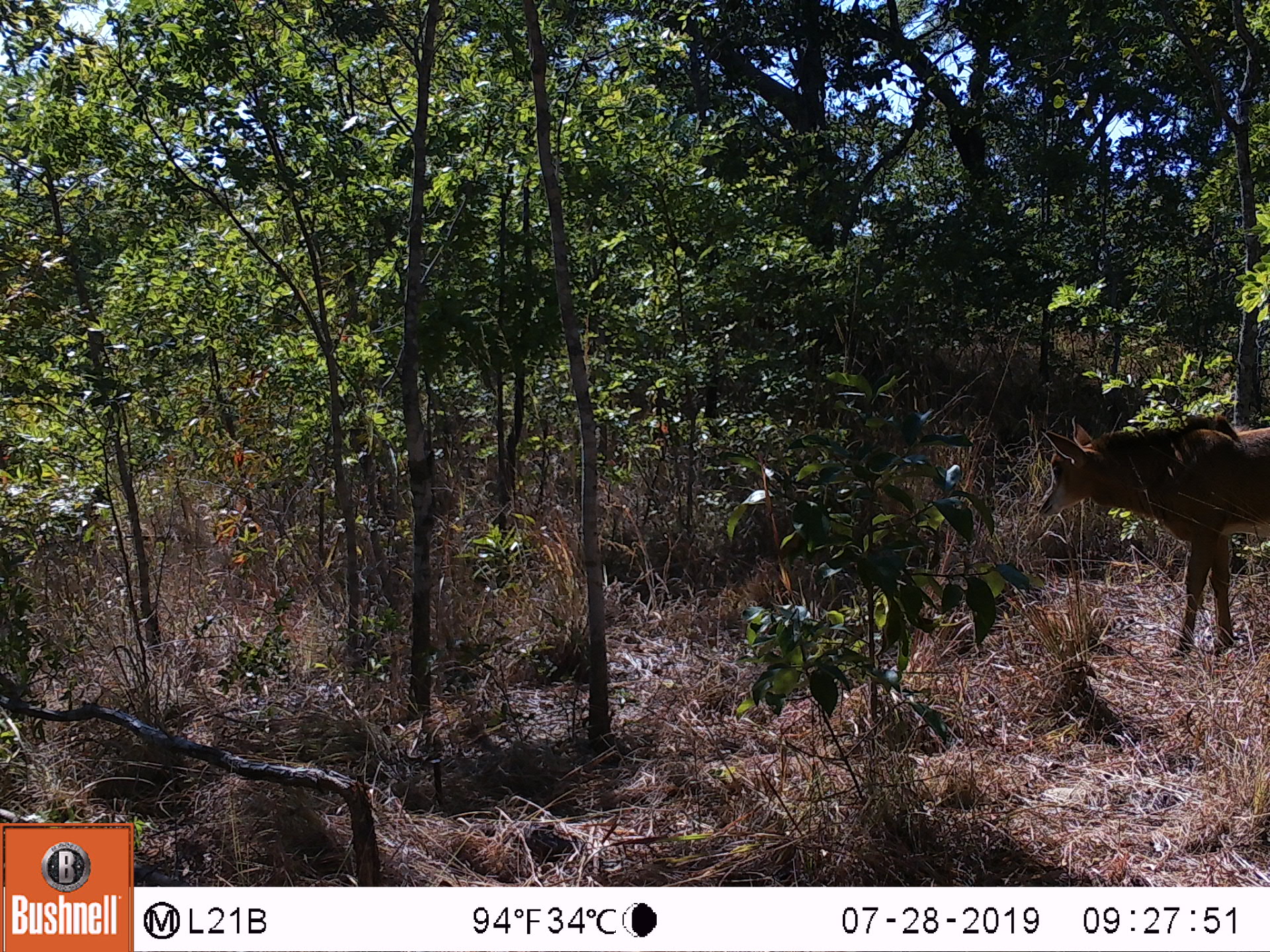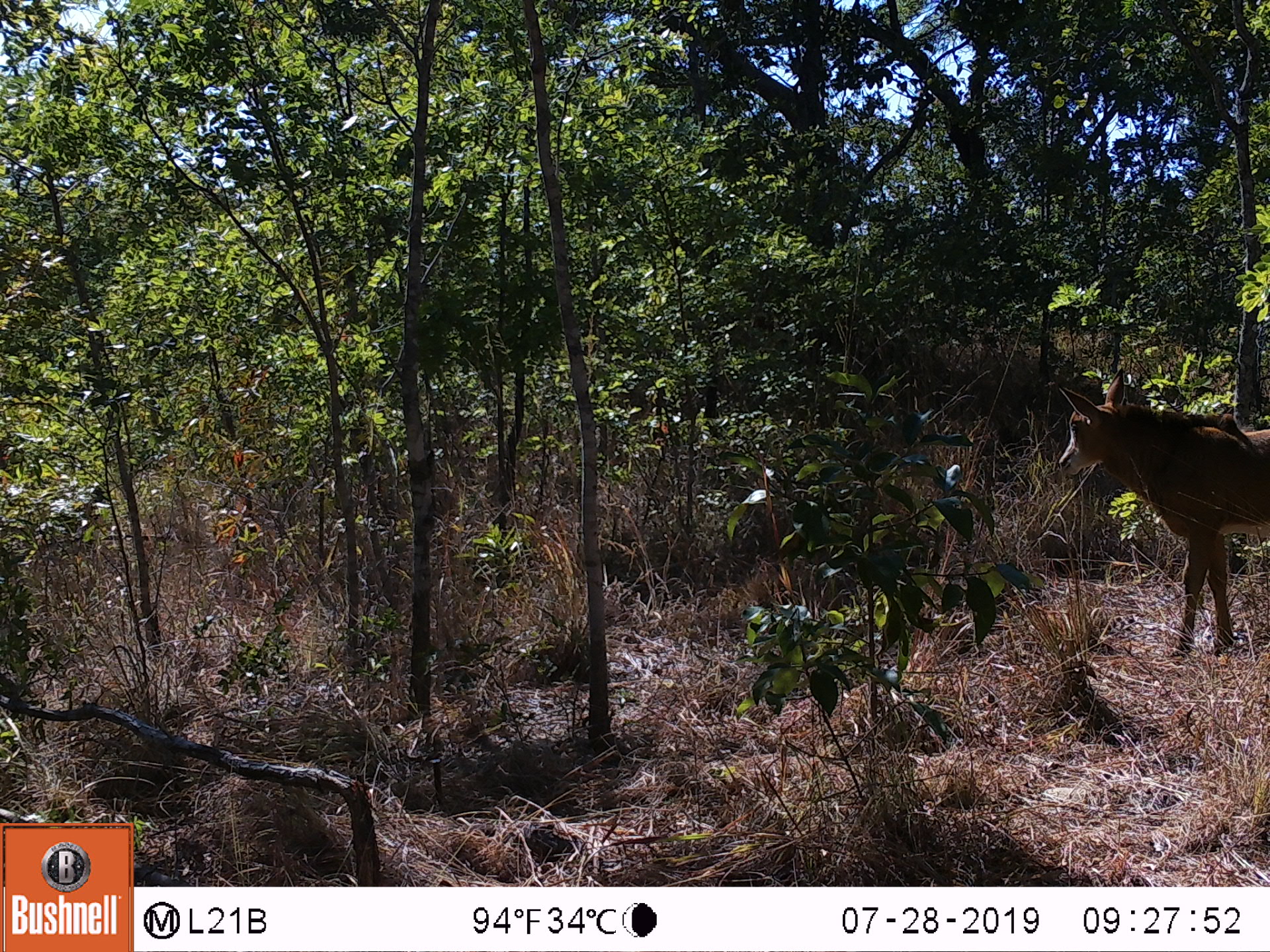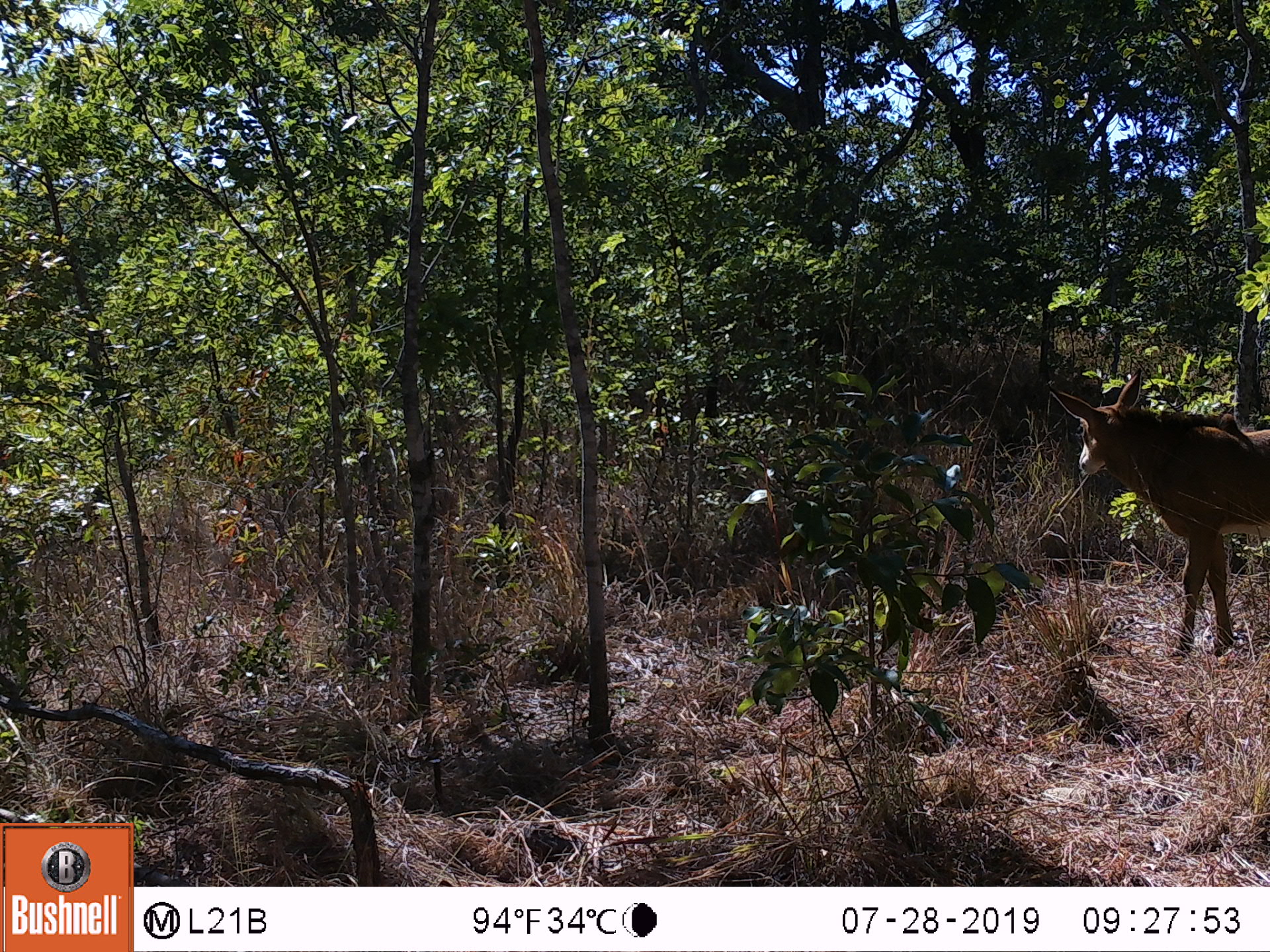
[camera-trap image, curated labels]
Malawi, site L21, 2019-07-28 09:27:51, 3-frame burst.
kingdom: Animalia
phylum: Chordata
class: Mammalia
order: Artiodactyla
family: Bovidae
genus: Hippotragus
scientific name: Hippotragus niger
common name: sable antelope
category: sable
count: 1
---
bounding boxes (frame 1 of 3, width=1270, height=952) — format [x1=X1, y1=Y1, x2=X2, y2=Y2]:
sable: [x1=1025, y1=409, x2=1262, y2=658]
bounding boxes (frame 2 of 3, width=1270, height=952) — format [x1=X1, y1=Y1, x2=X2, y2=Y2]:
sable: [x1=1047, y1=358, x2=1262, y2=663]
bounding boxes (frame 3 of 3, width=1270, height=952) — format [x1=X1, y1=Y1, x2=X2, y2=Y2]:
sable: [x1=1042, y1=370, x2=1262, y2=659]